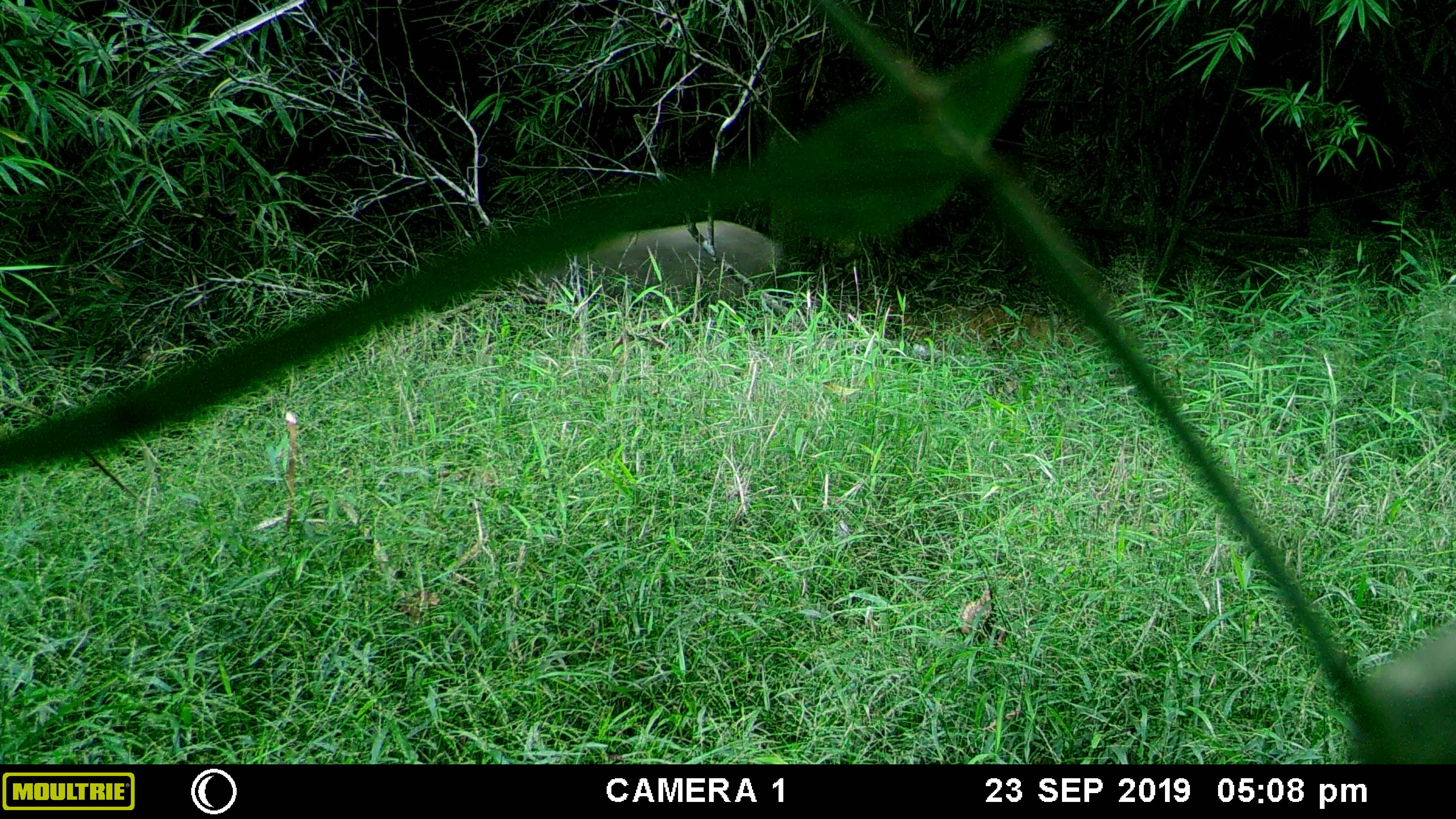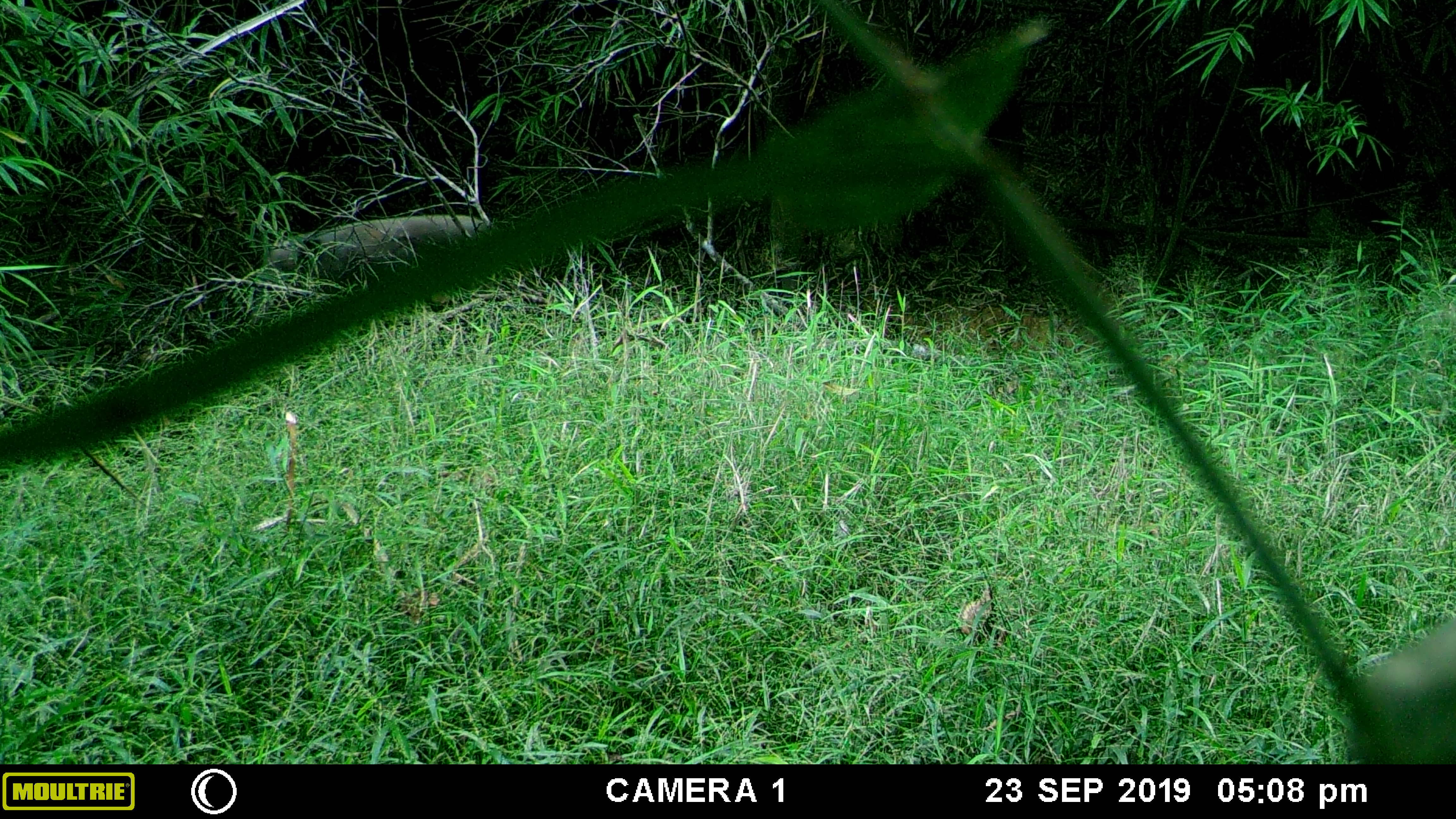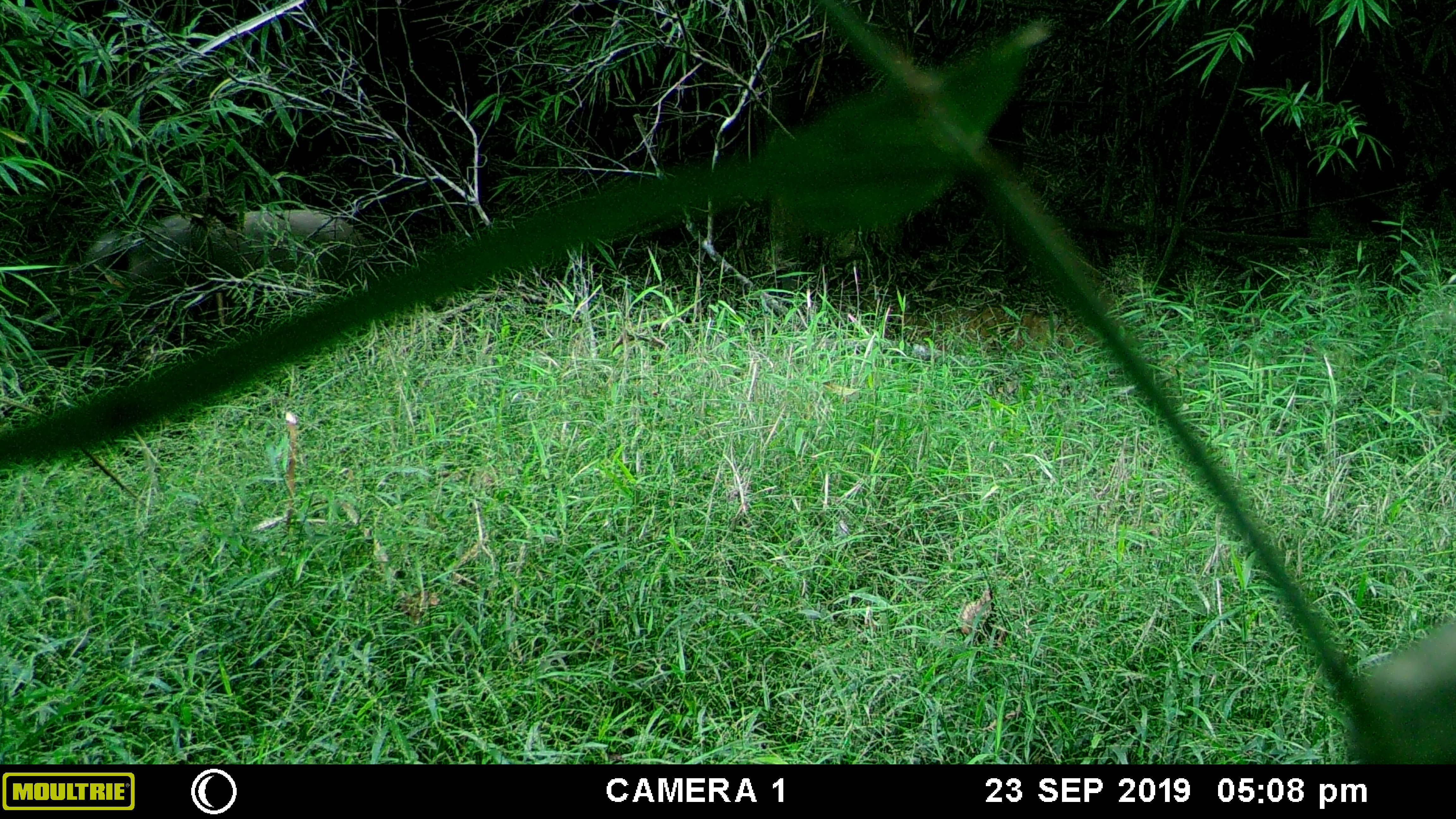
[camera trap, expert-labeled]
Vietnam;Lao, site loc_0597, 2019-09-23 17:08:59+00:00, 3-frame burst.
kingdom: Animalia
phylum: Chordata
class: Mammalia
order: Artiodactyla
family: Suidae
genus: Sus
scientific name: Sus scrofa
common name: eurasian wild pig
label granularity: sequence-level